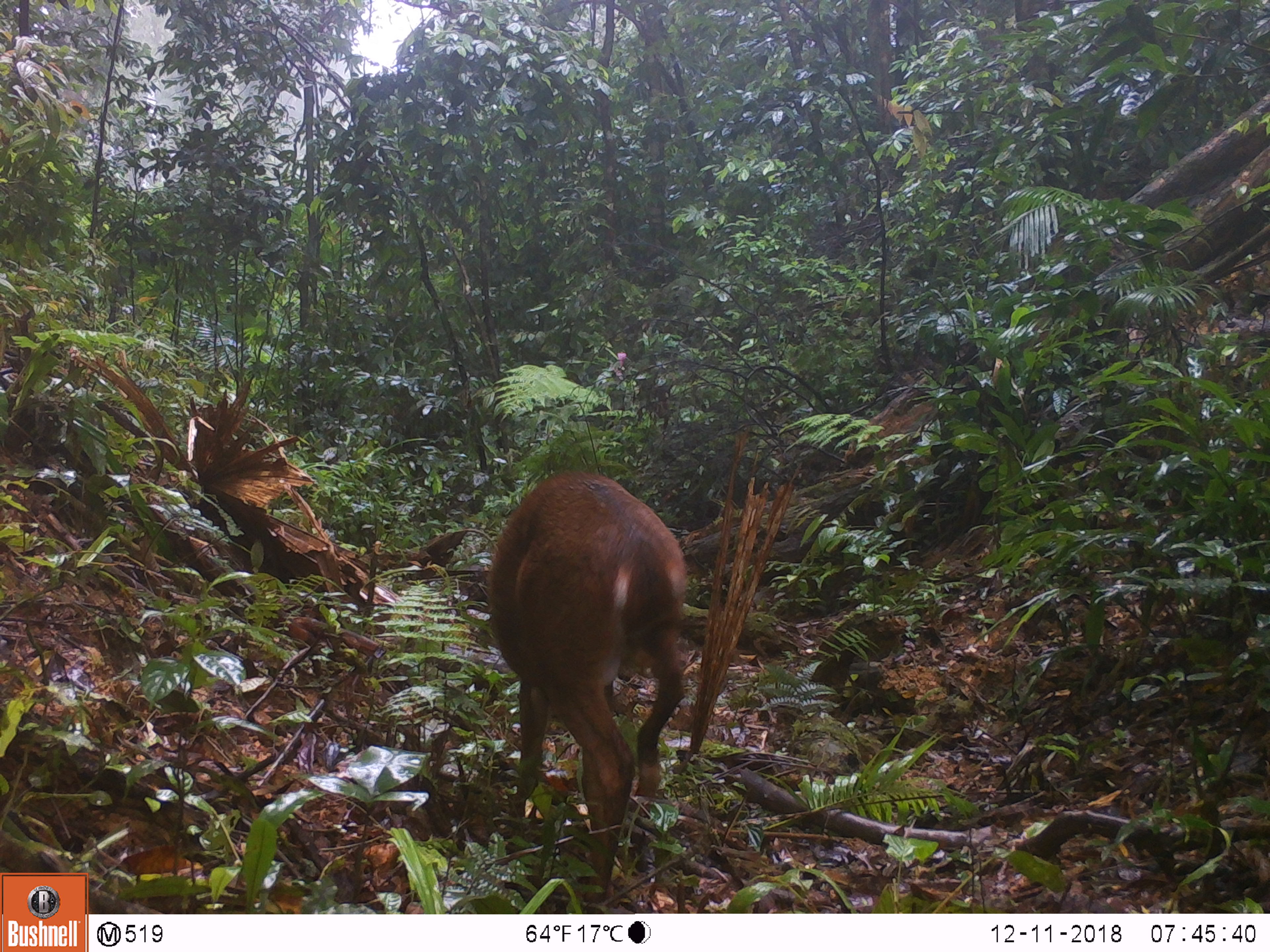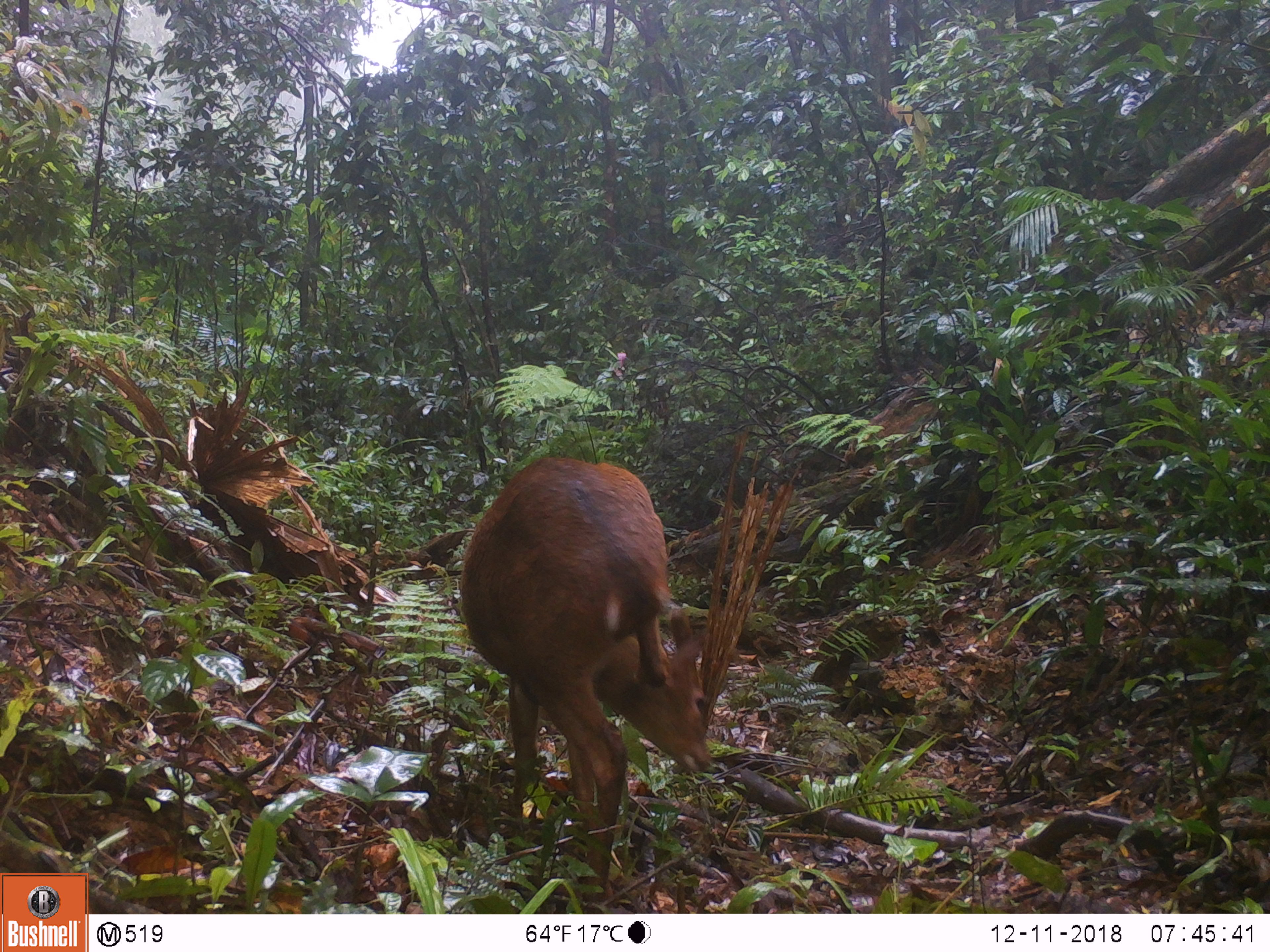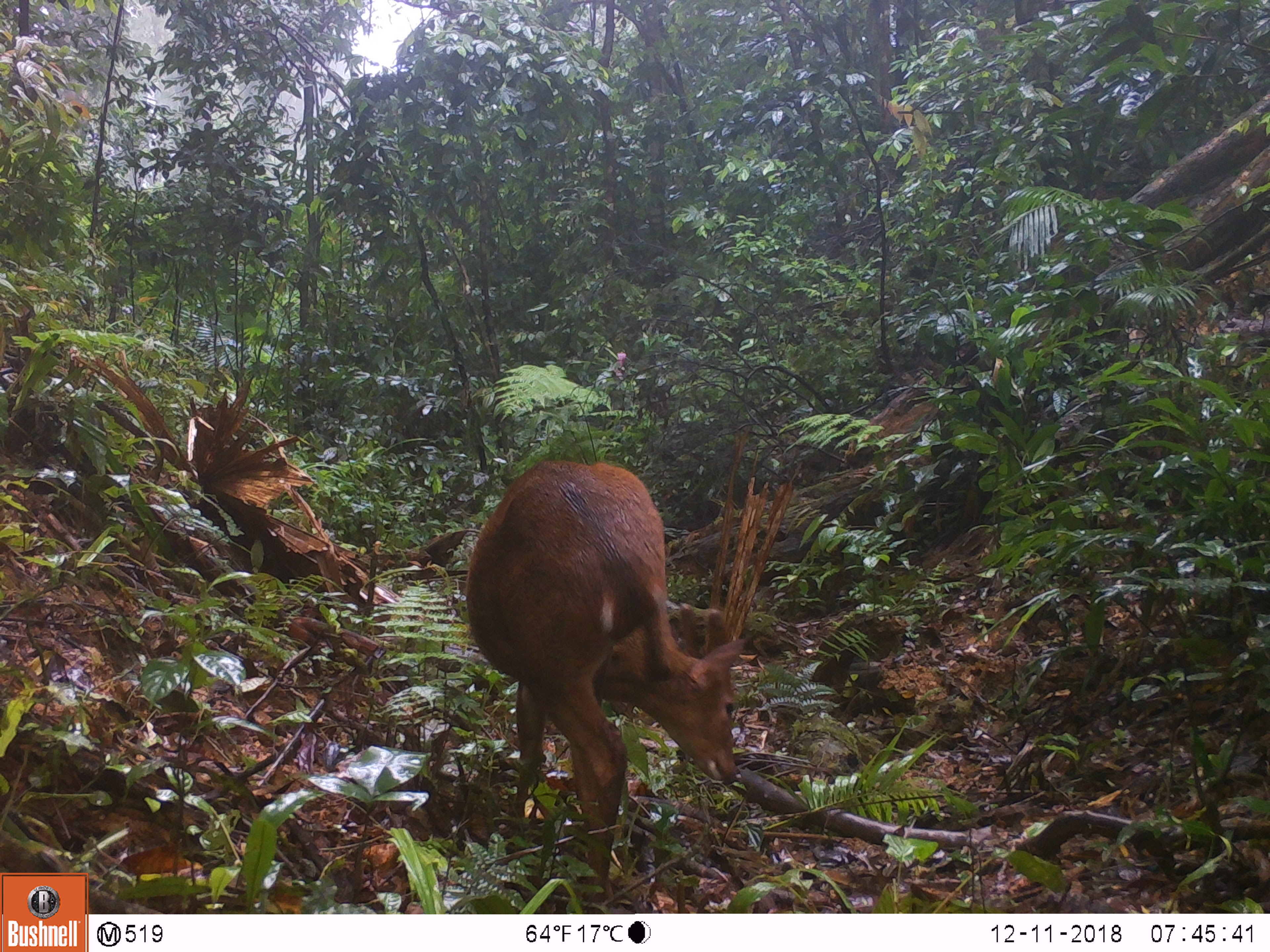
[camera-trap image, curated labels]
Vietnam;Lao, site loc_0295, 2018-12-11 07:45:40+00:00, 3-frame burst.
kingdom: Animalia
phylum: Chordata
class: Mammalia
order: Artiodactyla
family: Cervidae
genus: Muntiacus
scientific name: Muntiacus vuquangensis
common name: large-antlered muntjac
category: large antlered muntjac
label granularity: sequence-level